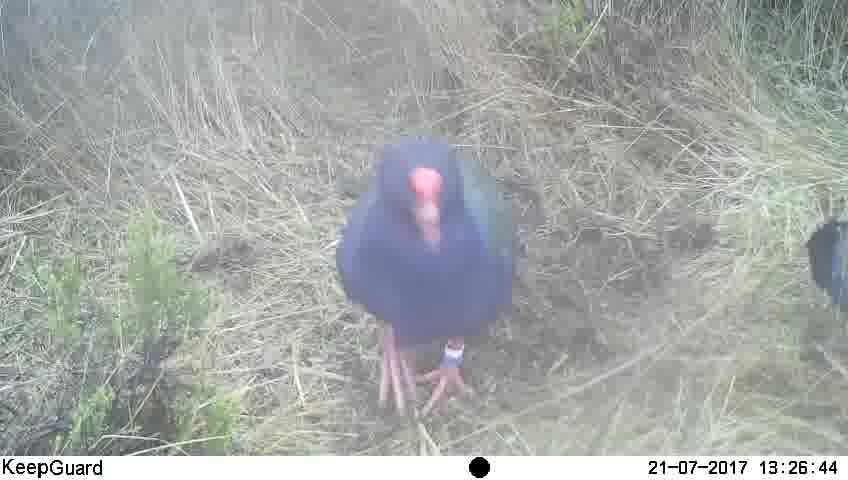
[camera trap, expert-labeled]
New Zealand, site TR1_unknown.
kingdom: Animalia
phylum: Chordata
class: Aves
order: Gruiformes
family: Rallidae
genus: Porphyrio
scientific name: Porphyrio mantelli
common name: takahe